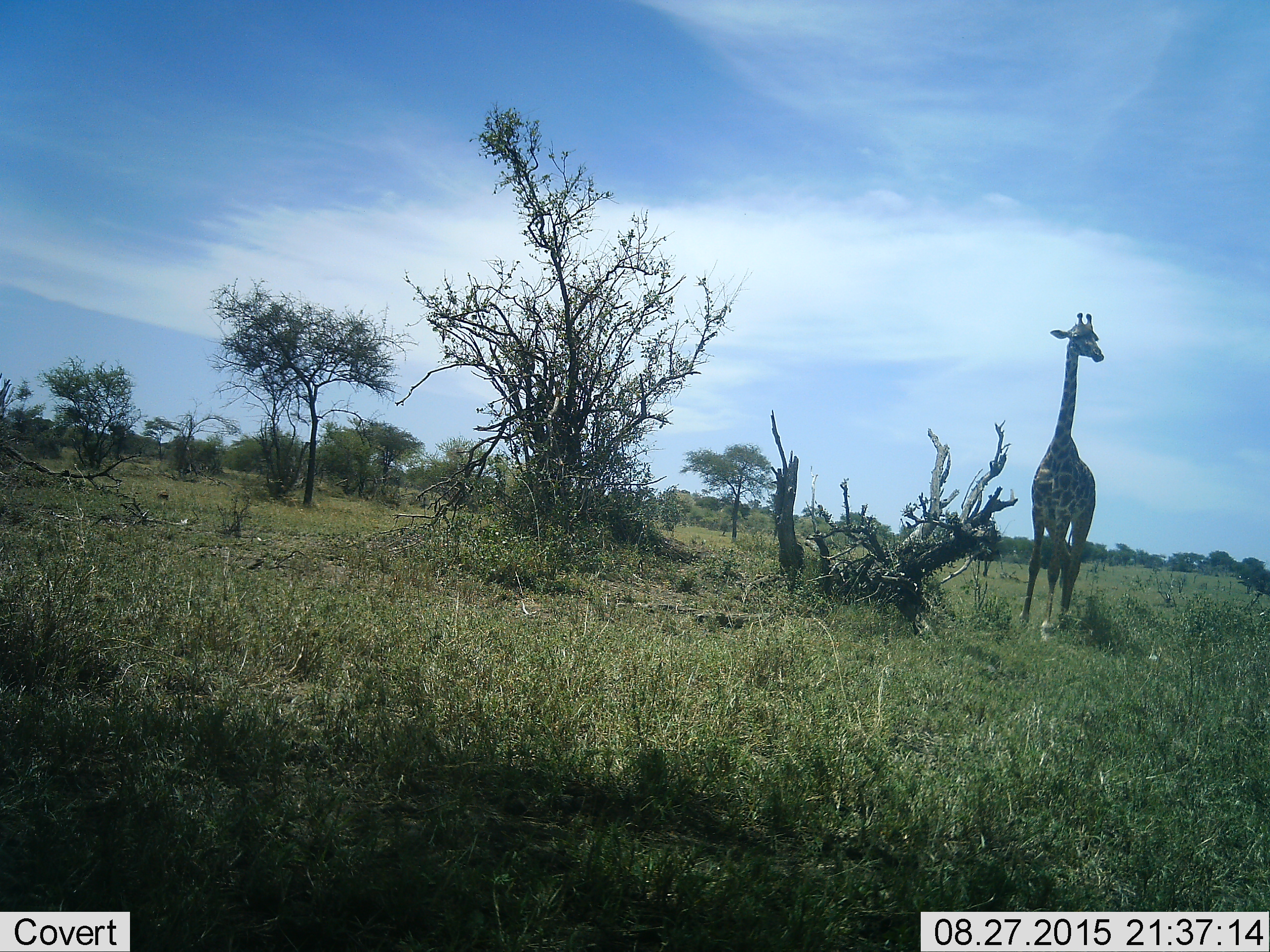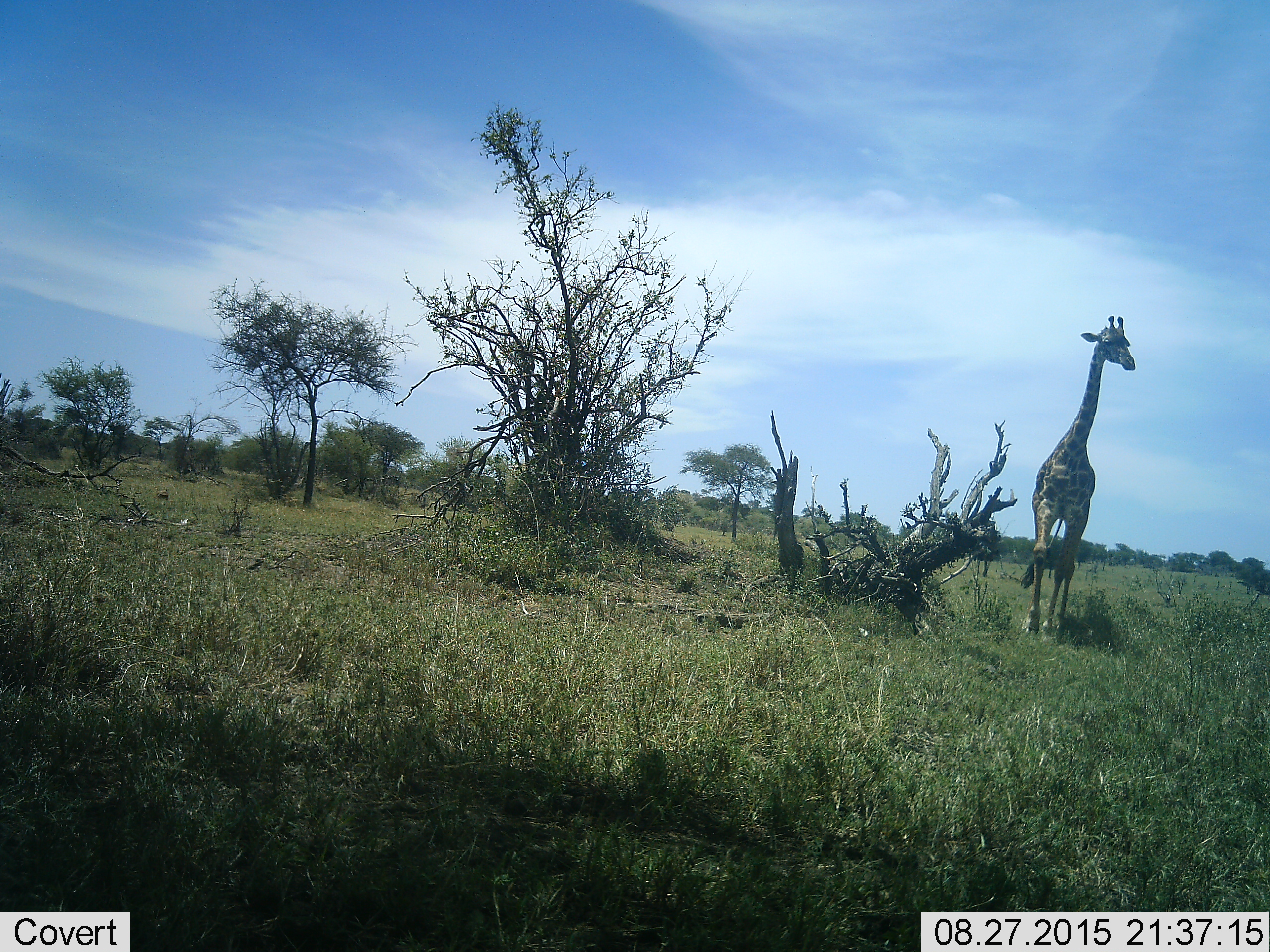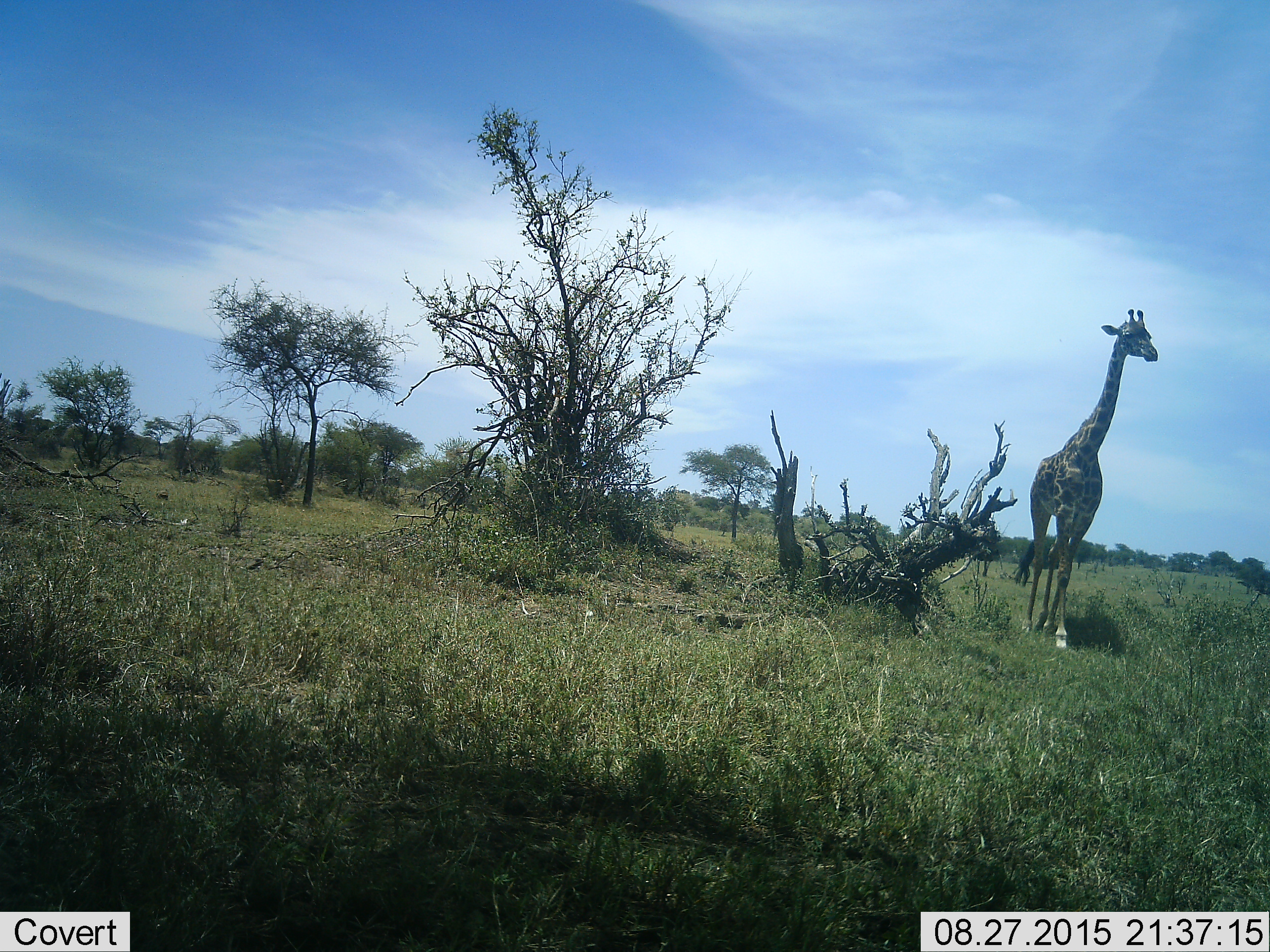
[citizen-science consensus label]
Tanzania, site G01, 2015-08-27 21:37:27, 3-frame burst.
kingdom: Animalia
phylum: Chordata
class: Mammalia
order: Artiodactyla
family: Giraffidae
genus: Giraffa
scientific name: Giraffa camelopardalis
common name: giraffe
Giraffe (Giraffa camelopardalis), count 1. Behavior (volunteer vote fractions): standing 50%, resting 0%, moving 55%, interacting 0%. Young present (vote fraction): 0%. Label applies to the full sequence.